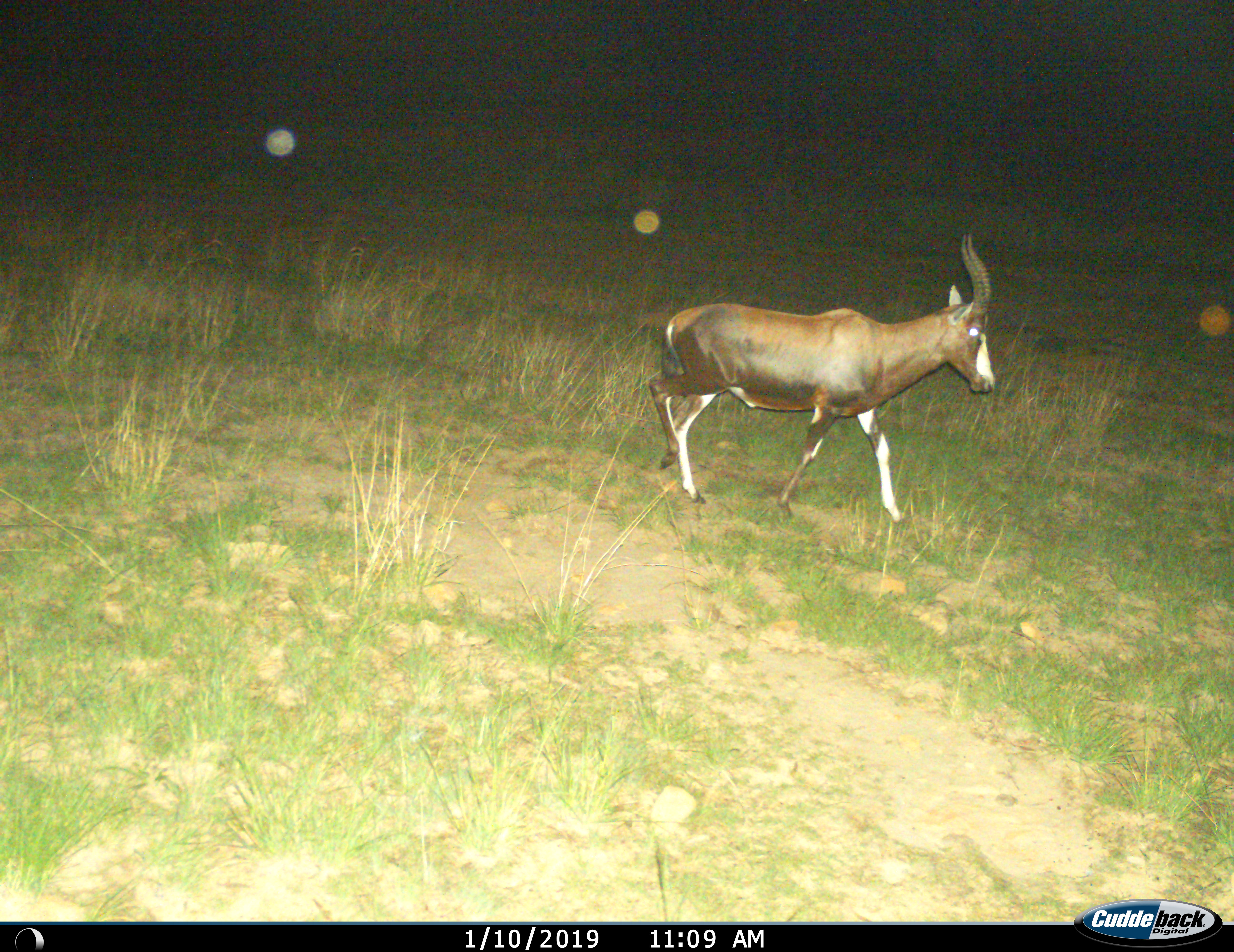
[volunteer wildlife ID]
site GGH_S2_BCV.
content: unidentified animal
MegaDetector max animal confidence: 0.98